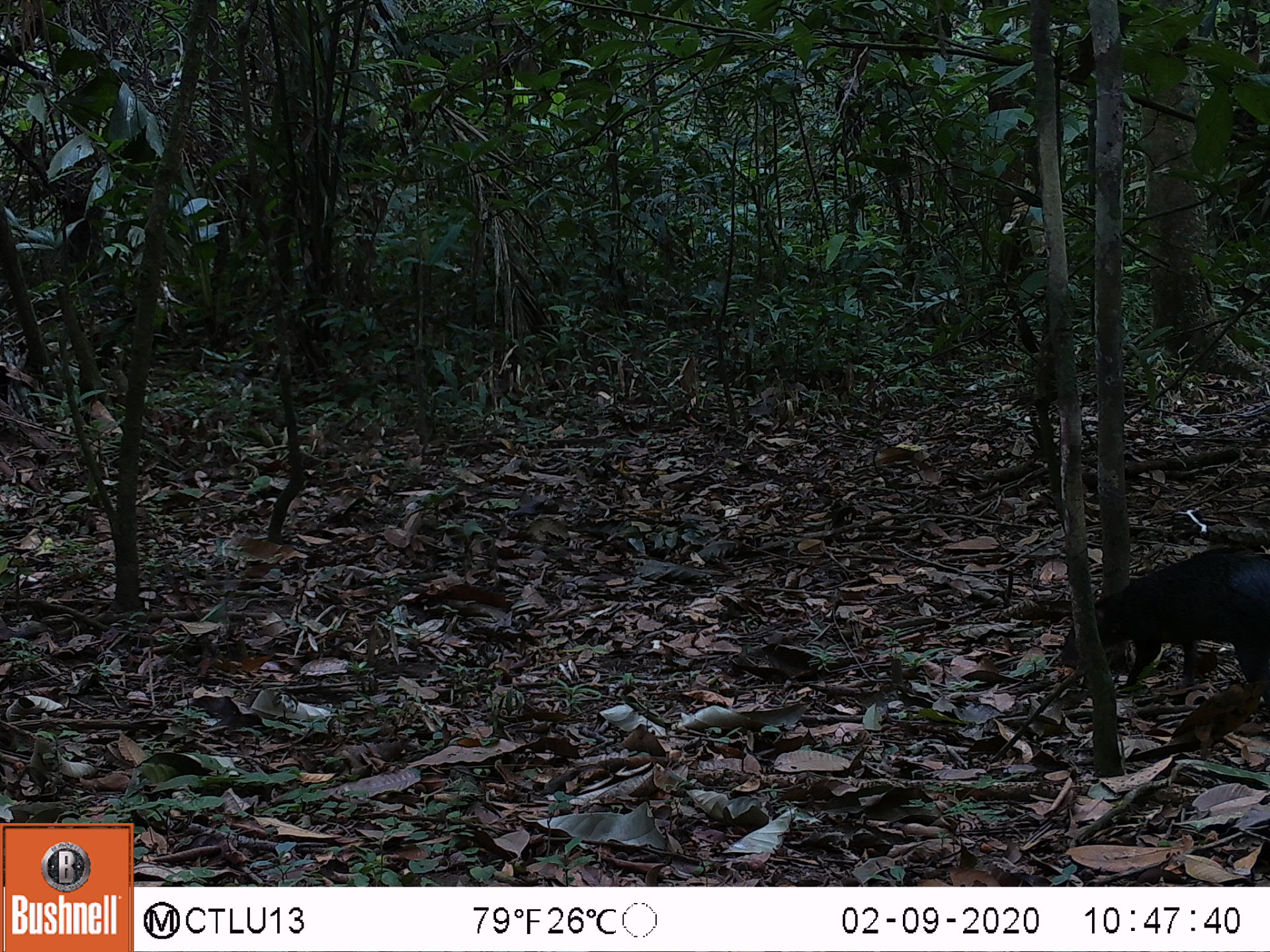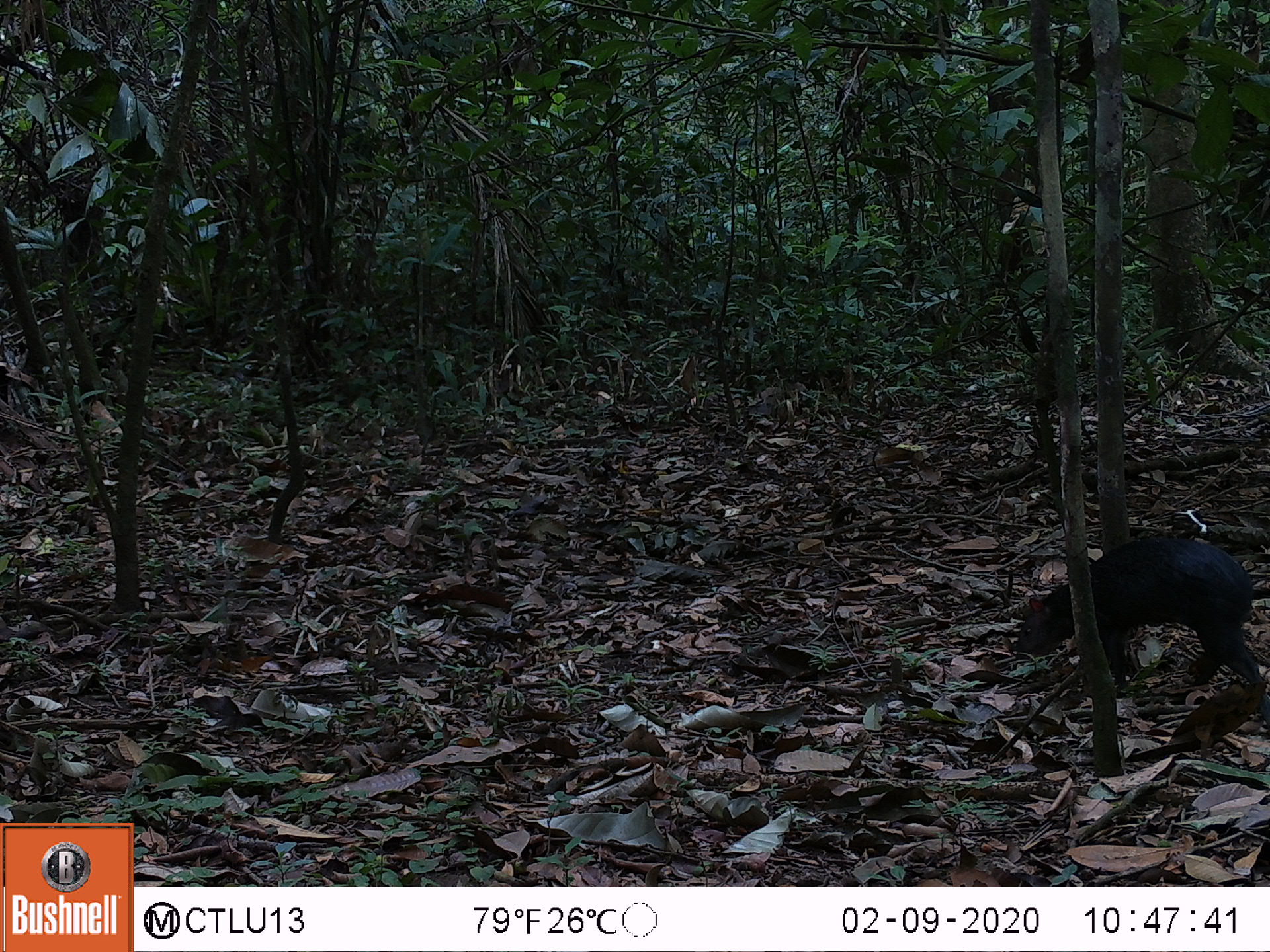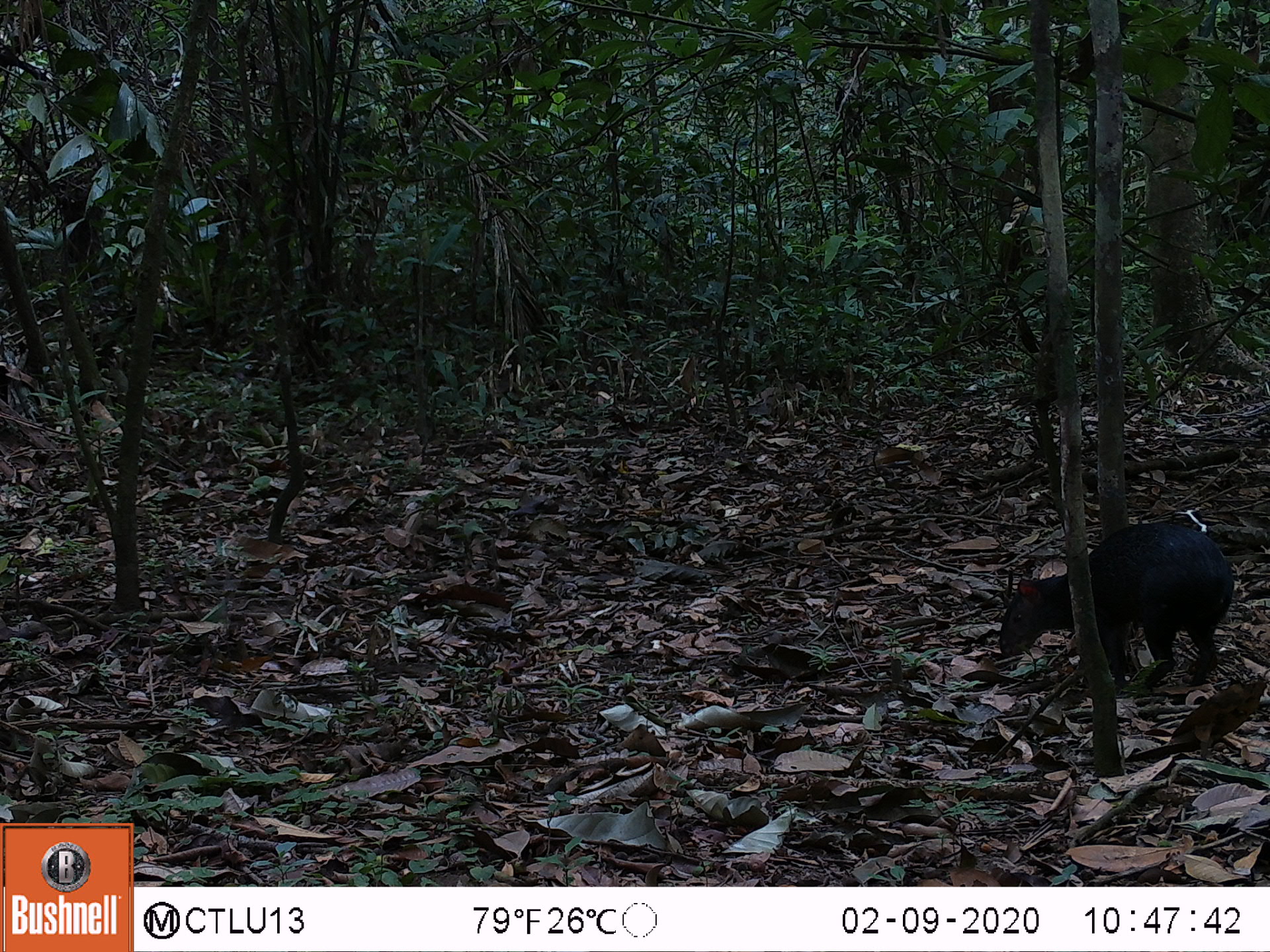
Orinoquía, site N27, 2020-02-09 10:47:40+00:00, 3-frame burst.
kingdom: Animalia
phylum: Chordata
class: Mammalia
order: Rodentia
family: Dasyproctidae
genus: Dasyprocta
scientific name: Dasyprocta fuliginosa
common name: black agouti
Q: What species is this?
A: Black agouti (Dasyprocta fuliginosa).